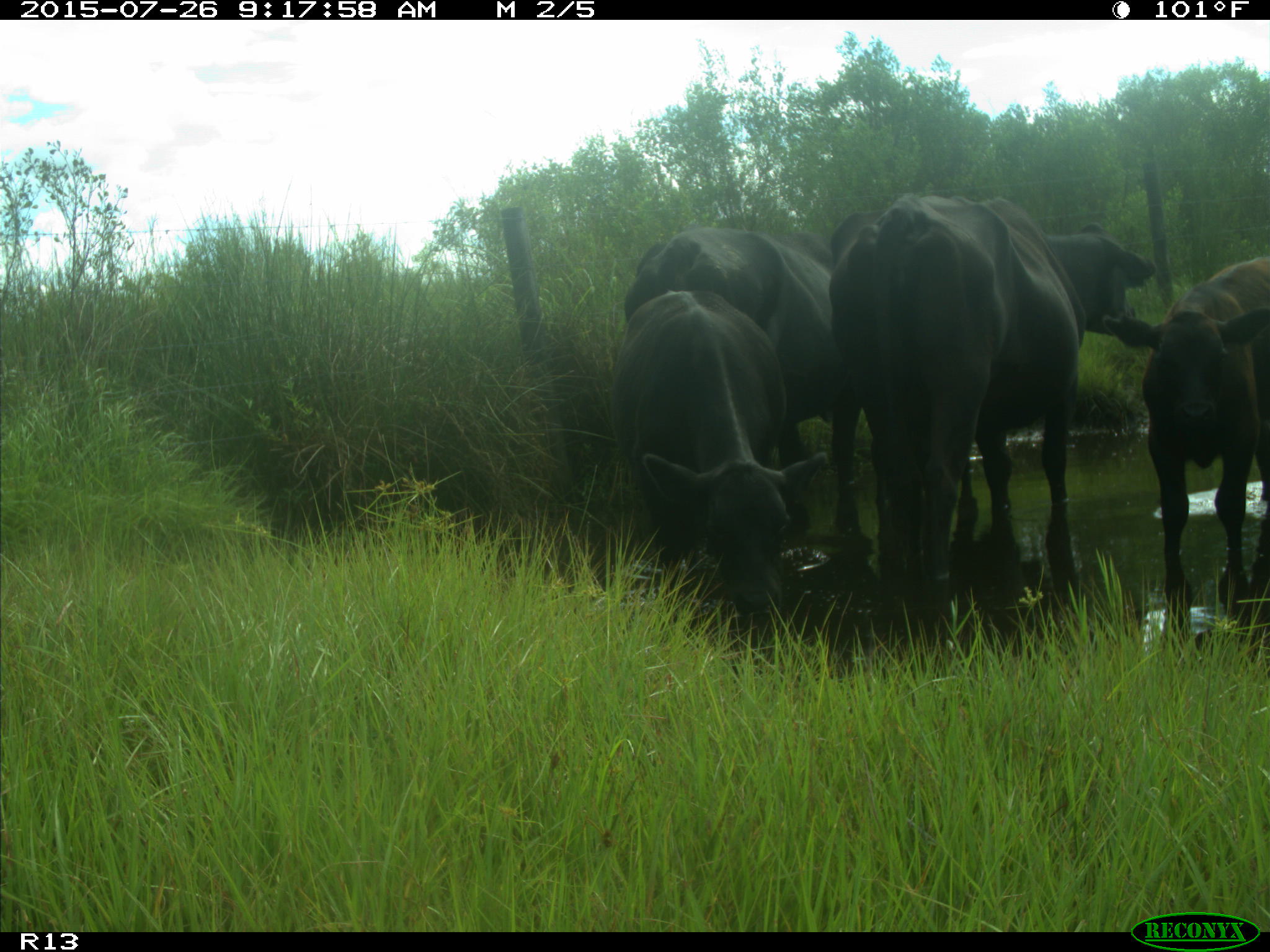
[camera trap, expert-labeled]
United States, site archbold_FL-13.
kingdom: Animalia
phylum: Chordata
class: Mammalia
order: Artiodactyla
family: Bovidae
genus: Bos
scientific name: Bos taurus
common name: domestic cow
Bos taurus (domestic cow).